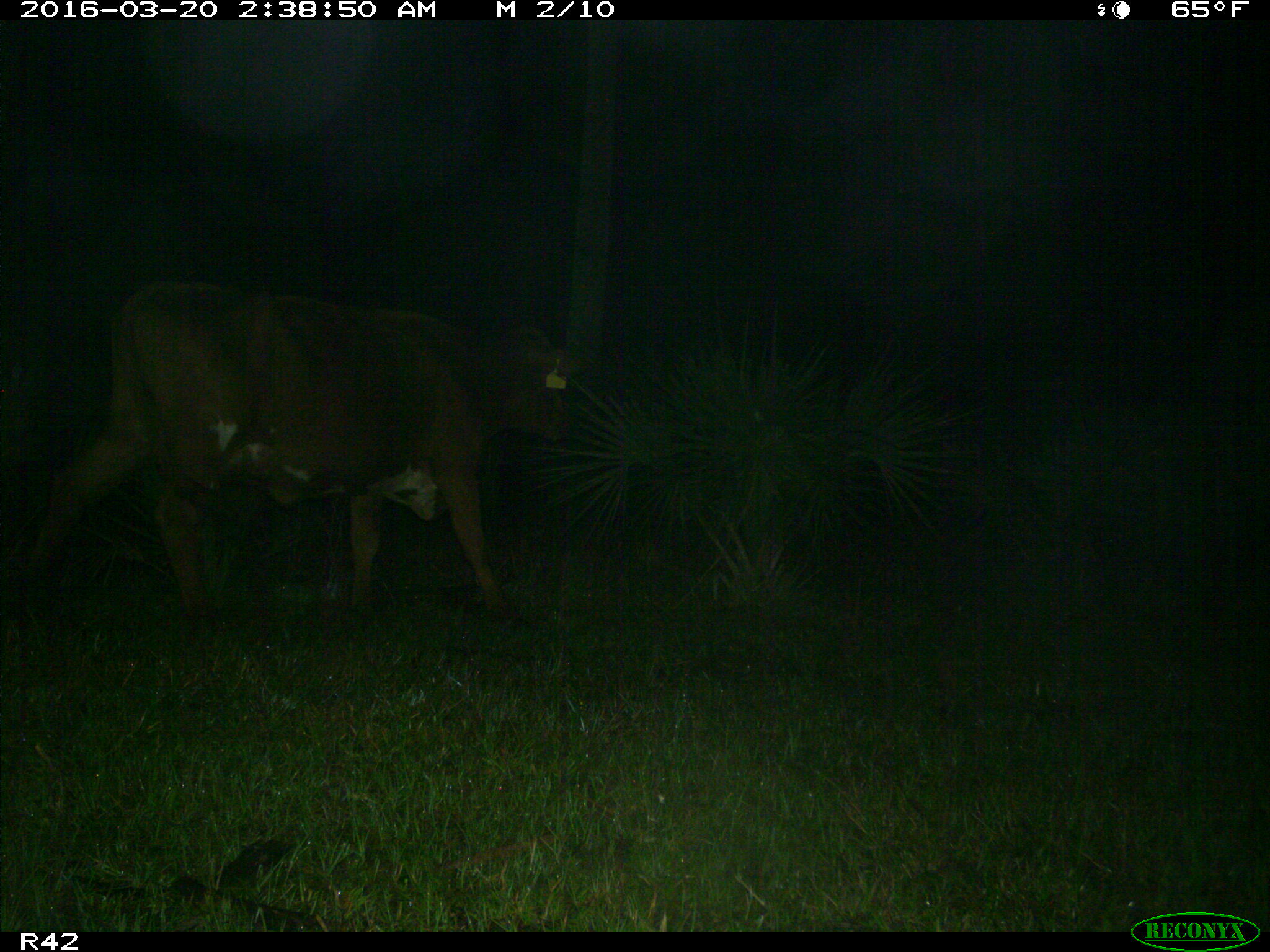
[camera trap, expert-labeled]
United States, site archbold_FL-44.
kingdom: Animalia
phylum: Chordata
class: Mammalia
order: Artiodactyla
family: Bovidae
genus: Bos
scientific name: Bos taurus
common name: domestic cow